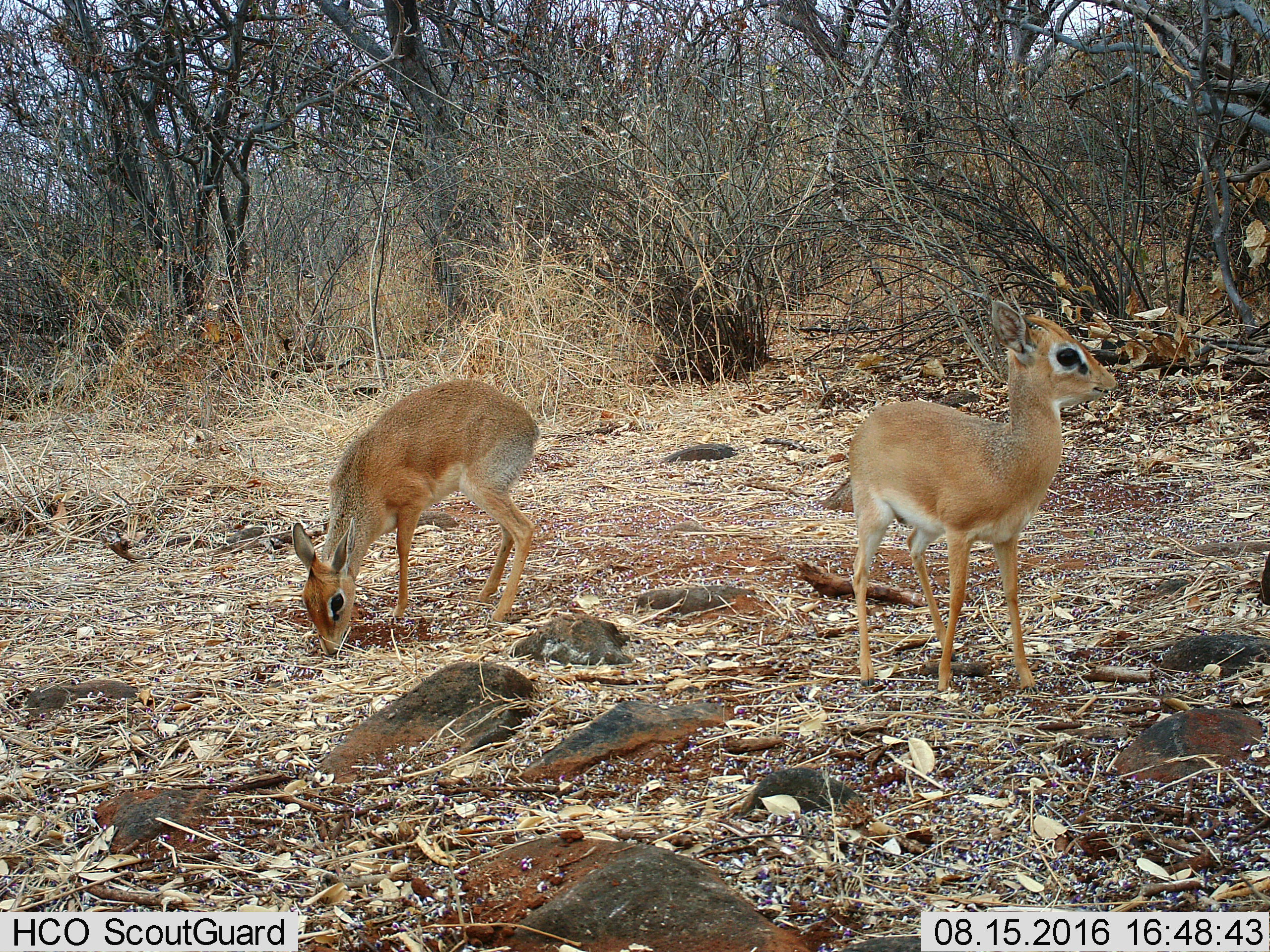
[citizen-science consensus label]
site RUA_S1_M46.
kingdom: Animalia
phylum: Chordata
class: Mammalia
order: Artiodactyla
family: Bovidae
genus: Madoqua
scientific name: Madoqua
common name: dik-dik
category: dikdik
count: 2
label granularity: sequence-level